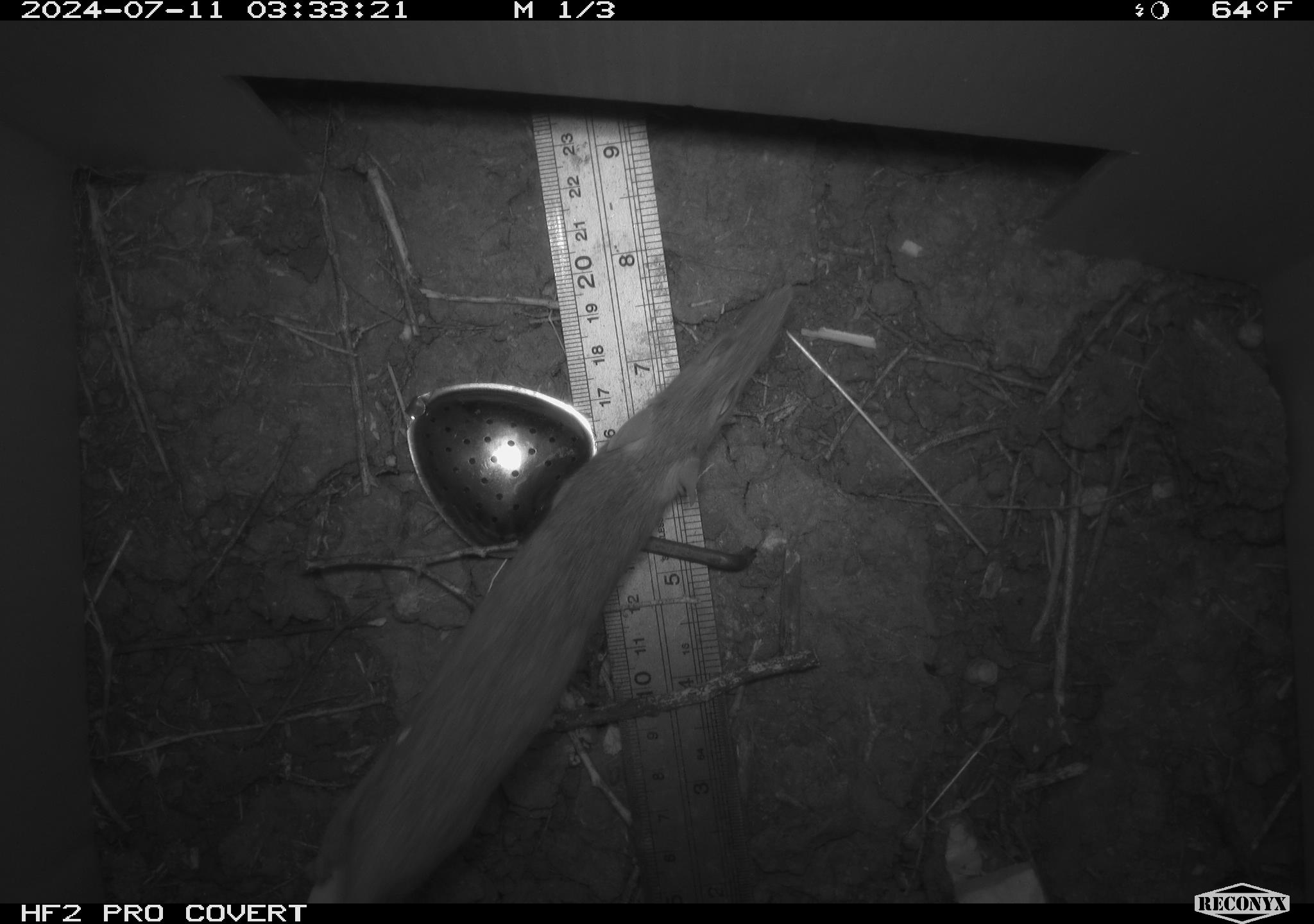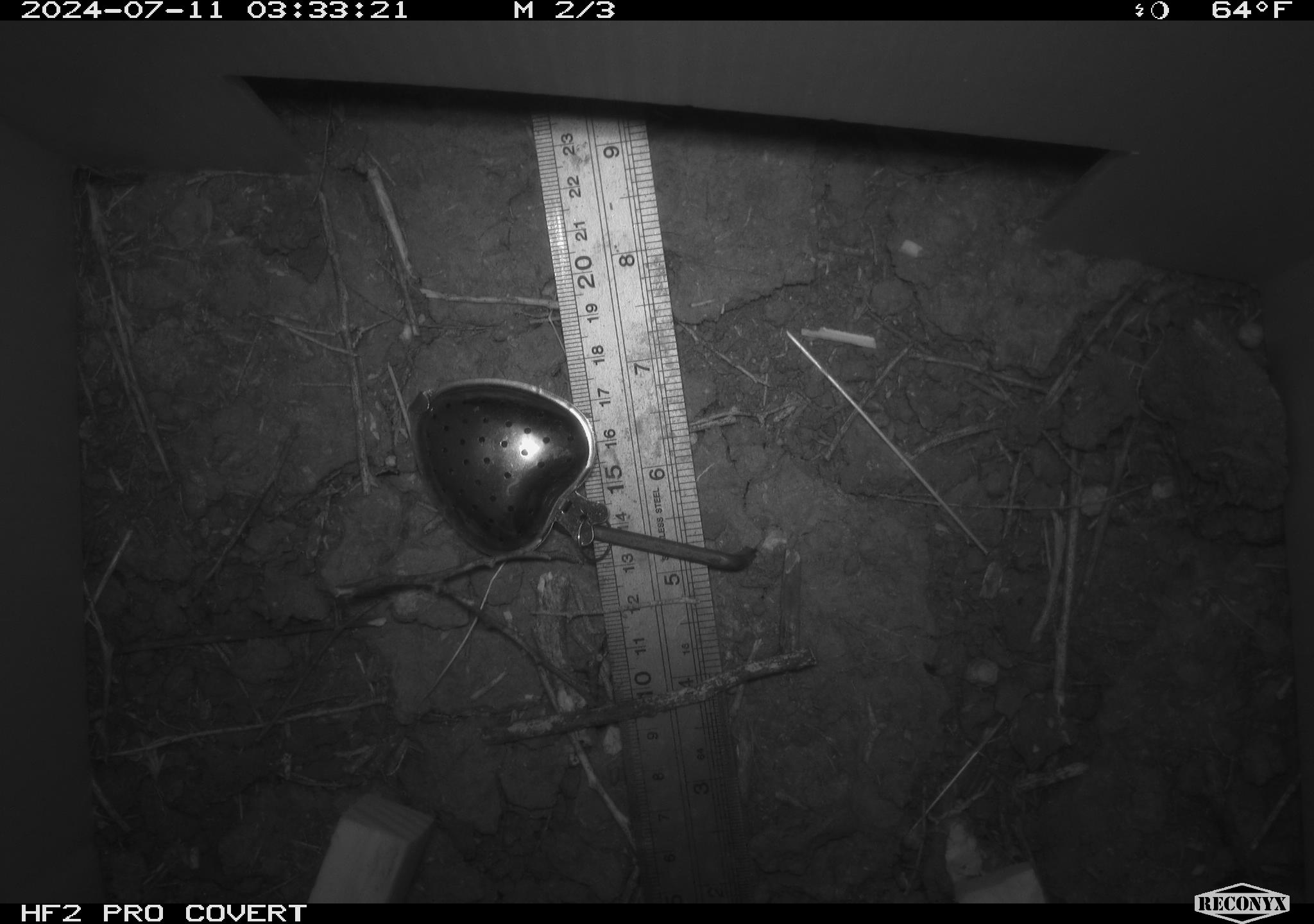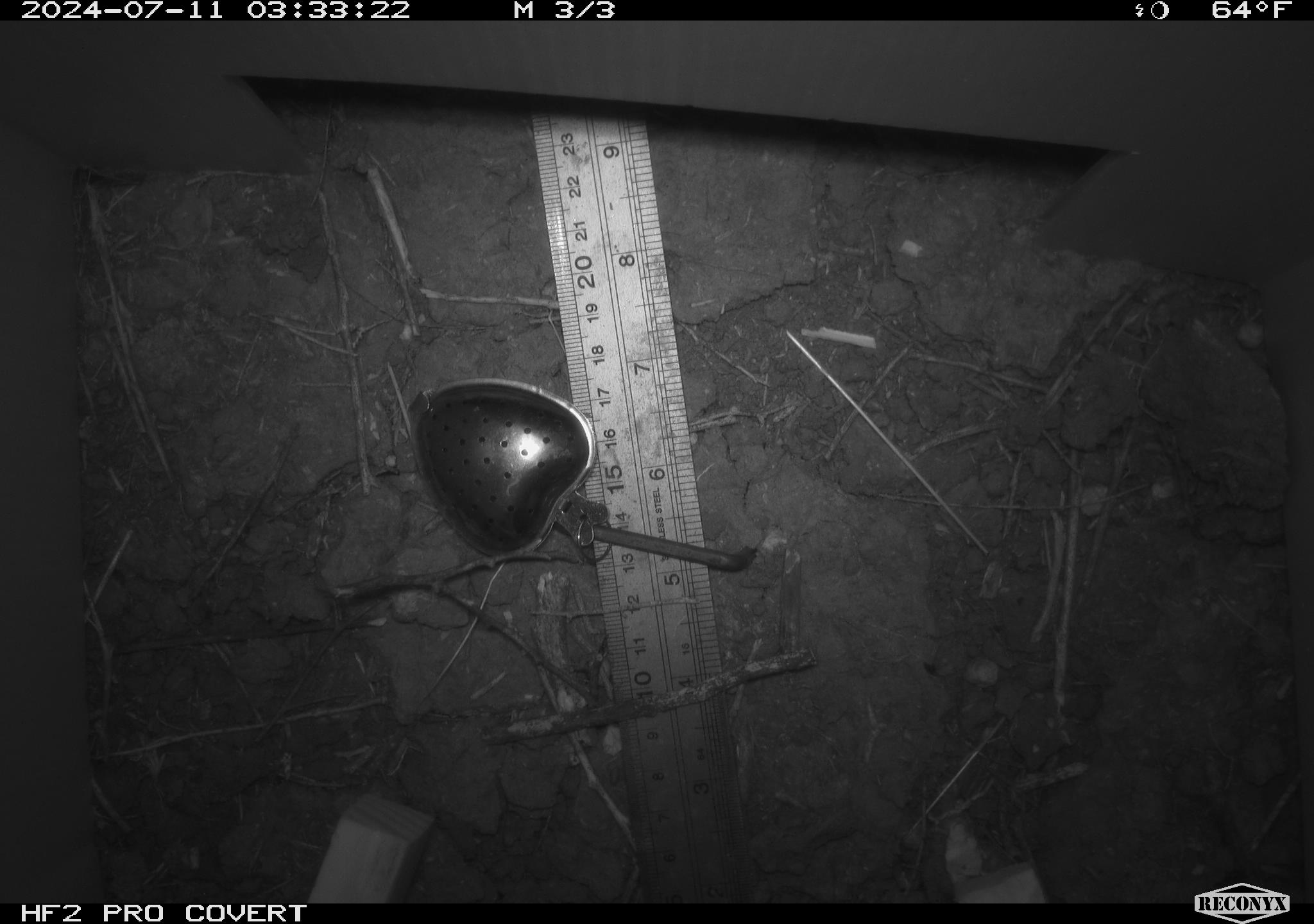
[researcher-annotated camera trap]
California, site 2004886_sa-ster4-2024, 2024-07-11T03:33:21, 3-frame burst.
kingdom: Animalia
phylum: Chordata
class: Mammalia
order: Rodentia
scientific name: Rodentia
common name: mouse species